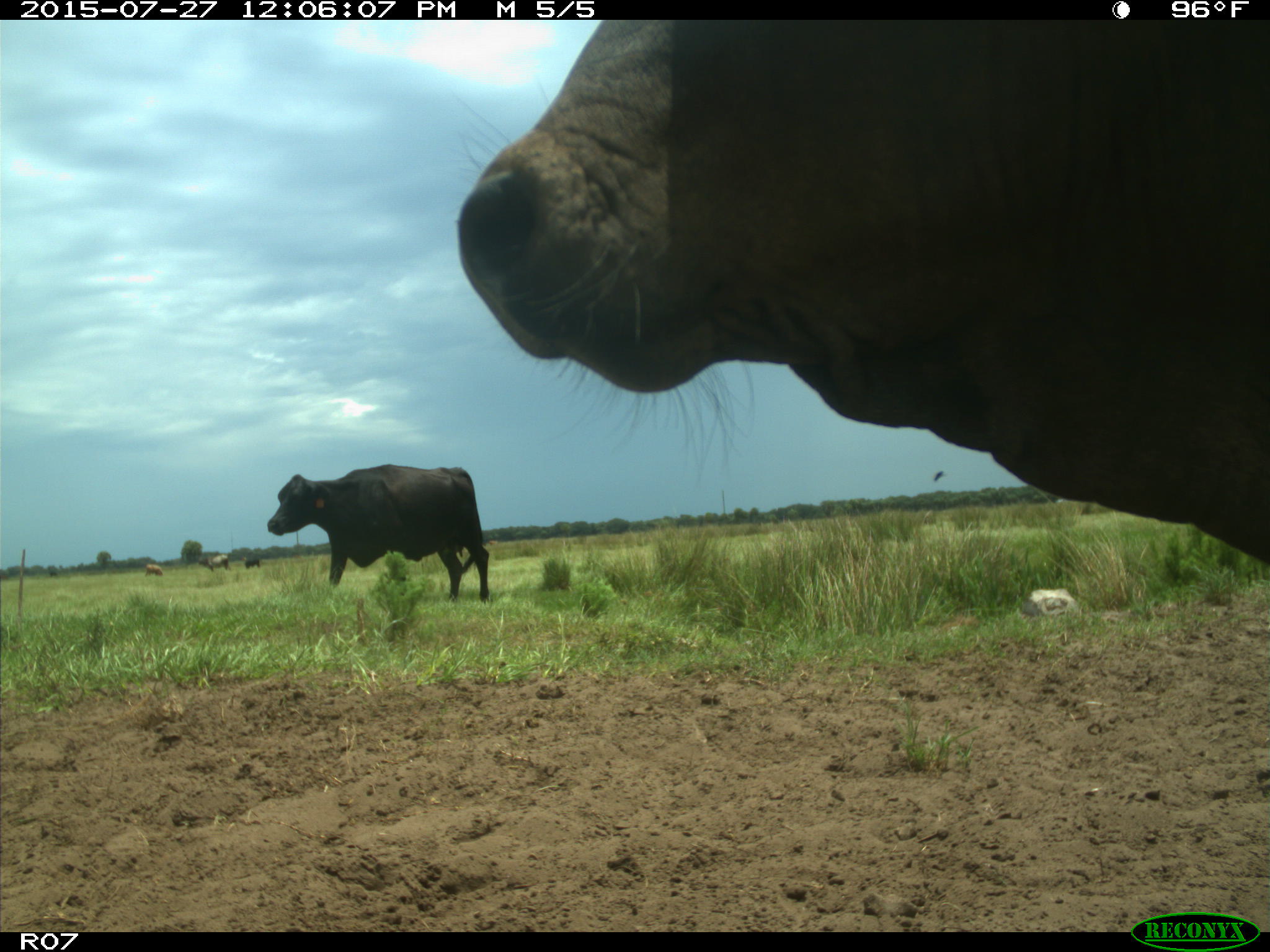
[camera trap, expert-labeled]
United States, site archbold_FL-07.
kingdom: Animalia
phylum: Chordata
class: Mammalia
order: Artiodactyla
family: Bovidae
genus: Bos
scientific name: Bos taurus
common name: domestic cow